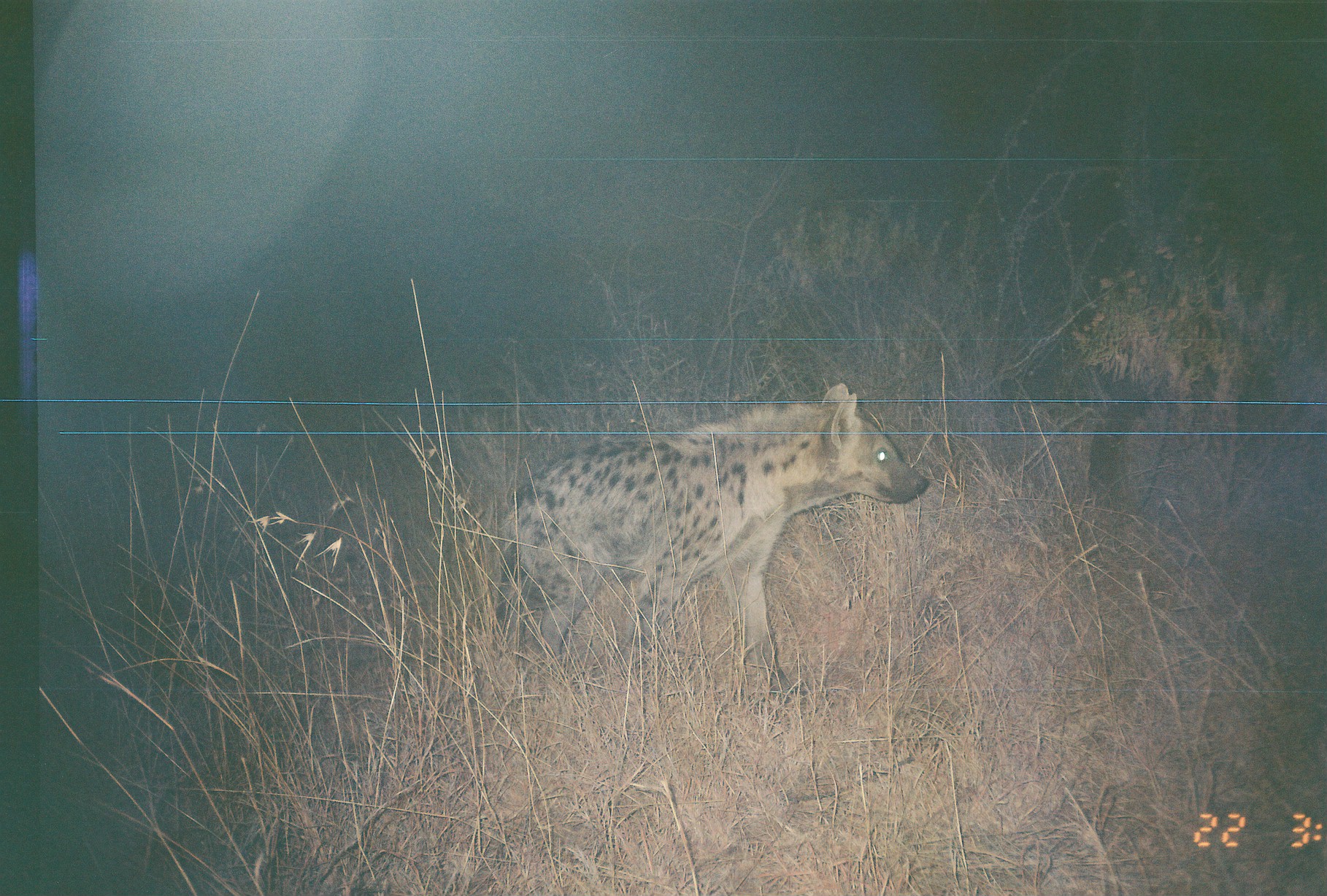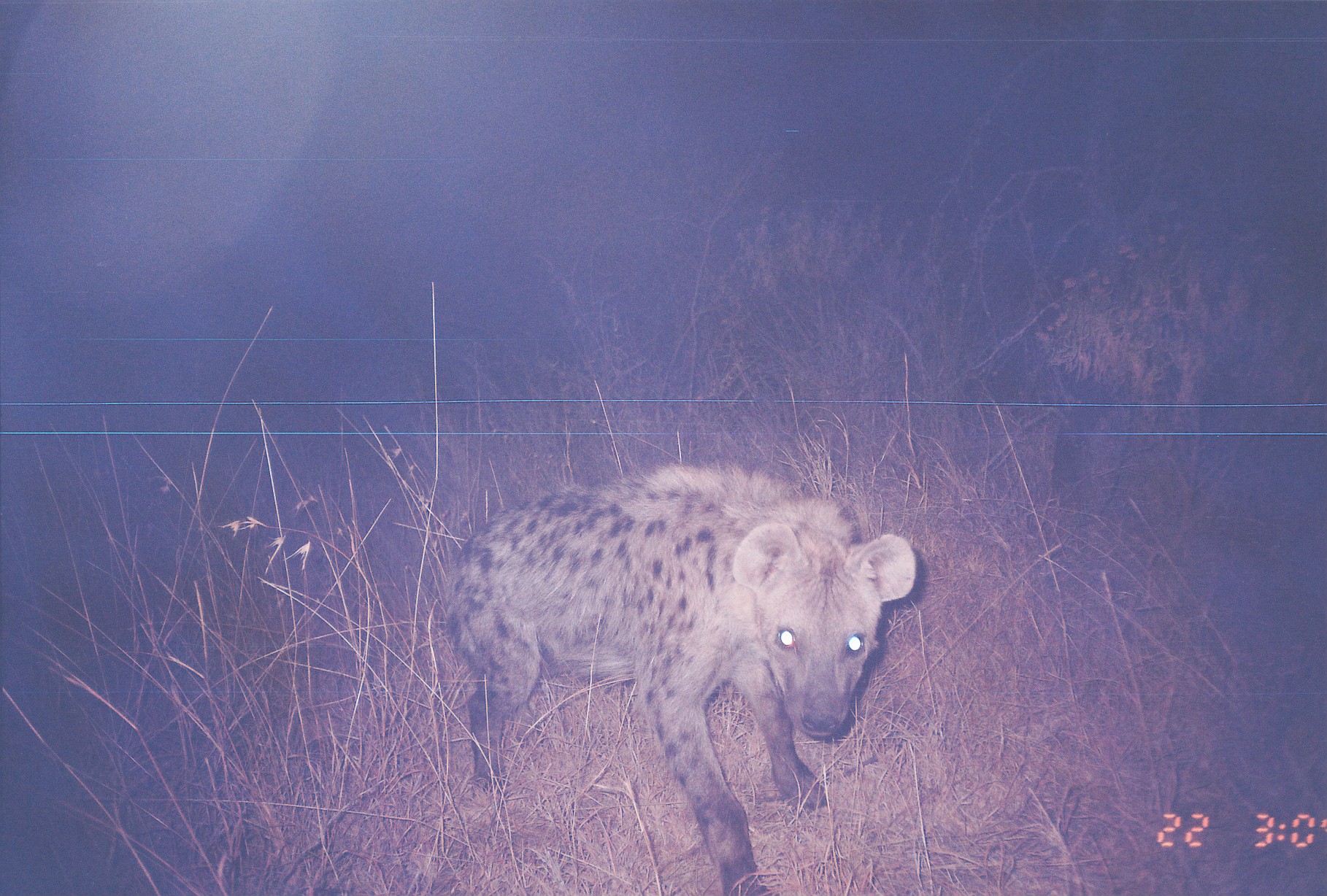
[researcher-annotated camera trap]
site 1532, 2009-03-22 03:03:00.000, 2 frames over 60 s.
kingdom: Animalia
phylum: Chordata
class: Mammalia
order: Carnivora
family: Hyaenidae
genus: Crocuta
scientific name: Crocuta crocuta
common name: spotted hyena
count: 1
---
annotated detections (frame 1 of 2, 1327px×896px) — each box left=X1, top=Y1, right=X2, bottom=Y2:
crocuta crocuta: left=490, top=381, right=931, bottom=706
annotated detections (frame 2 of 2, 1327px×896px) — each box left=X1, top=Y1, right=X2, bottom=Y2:
crocuta crocuta: left=442, top=460, right=920, bottom=896